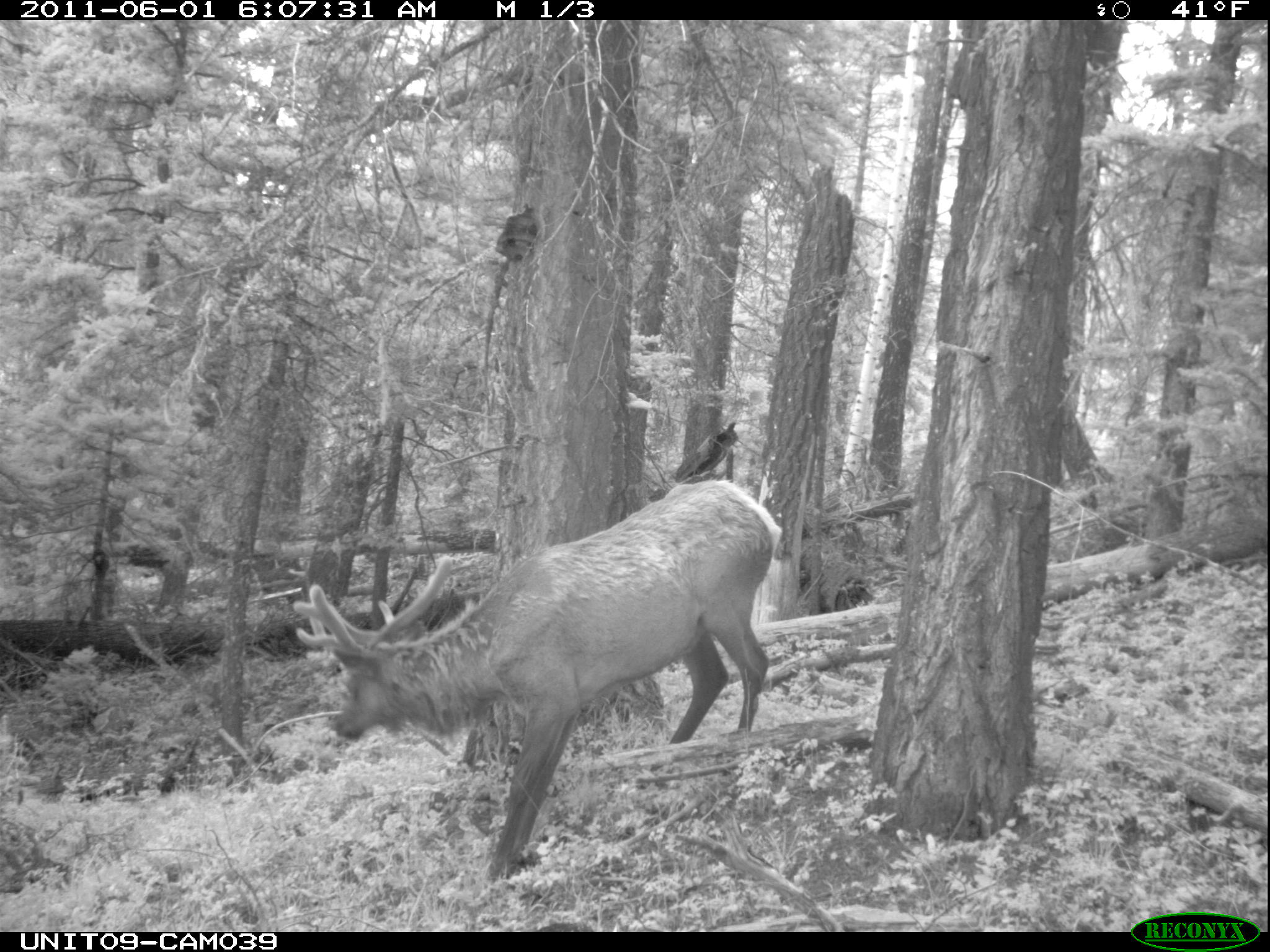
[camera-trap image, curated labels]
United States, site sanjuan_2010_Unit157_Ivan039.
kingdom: Animalia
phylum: Chordata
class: Mammalia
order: Artiodactyla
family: Cervidae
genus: Cervus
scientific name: Cervus elaphus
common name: red deer